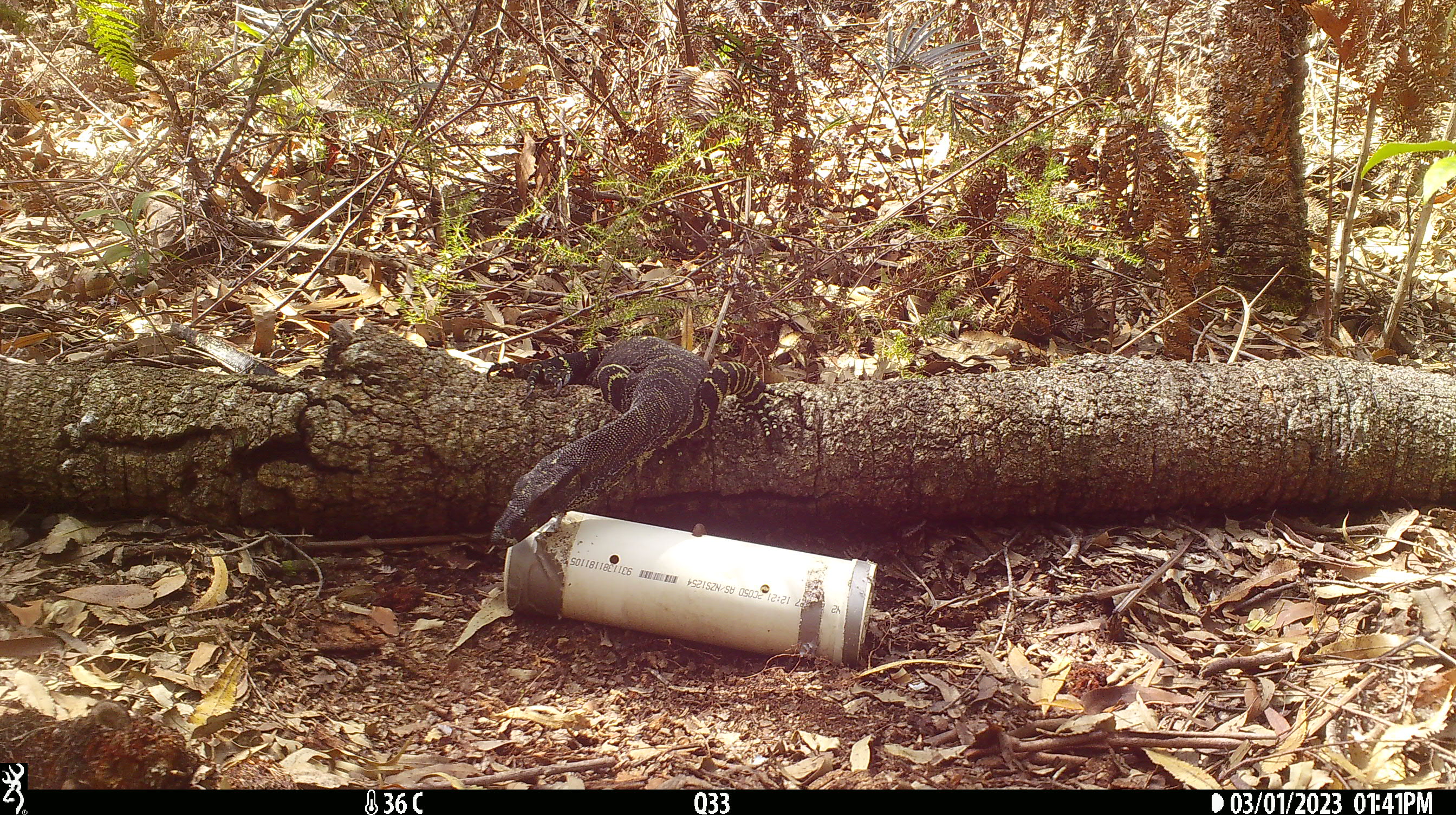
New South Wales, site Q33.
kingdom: Animalia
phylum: Chordata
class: Reptilia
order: Squamata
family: Varanidae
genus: Varanus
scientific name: Varanus varius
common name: lace monitor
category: goanna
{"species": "goanna (lace monitor) (Varanus varius)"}